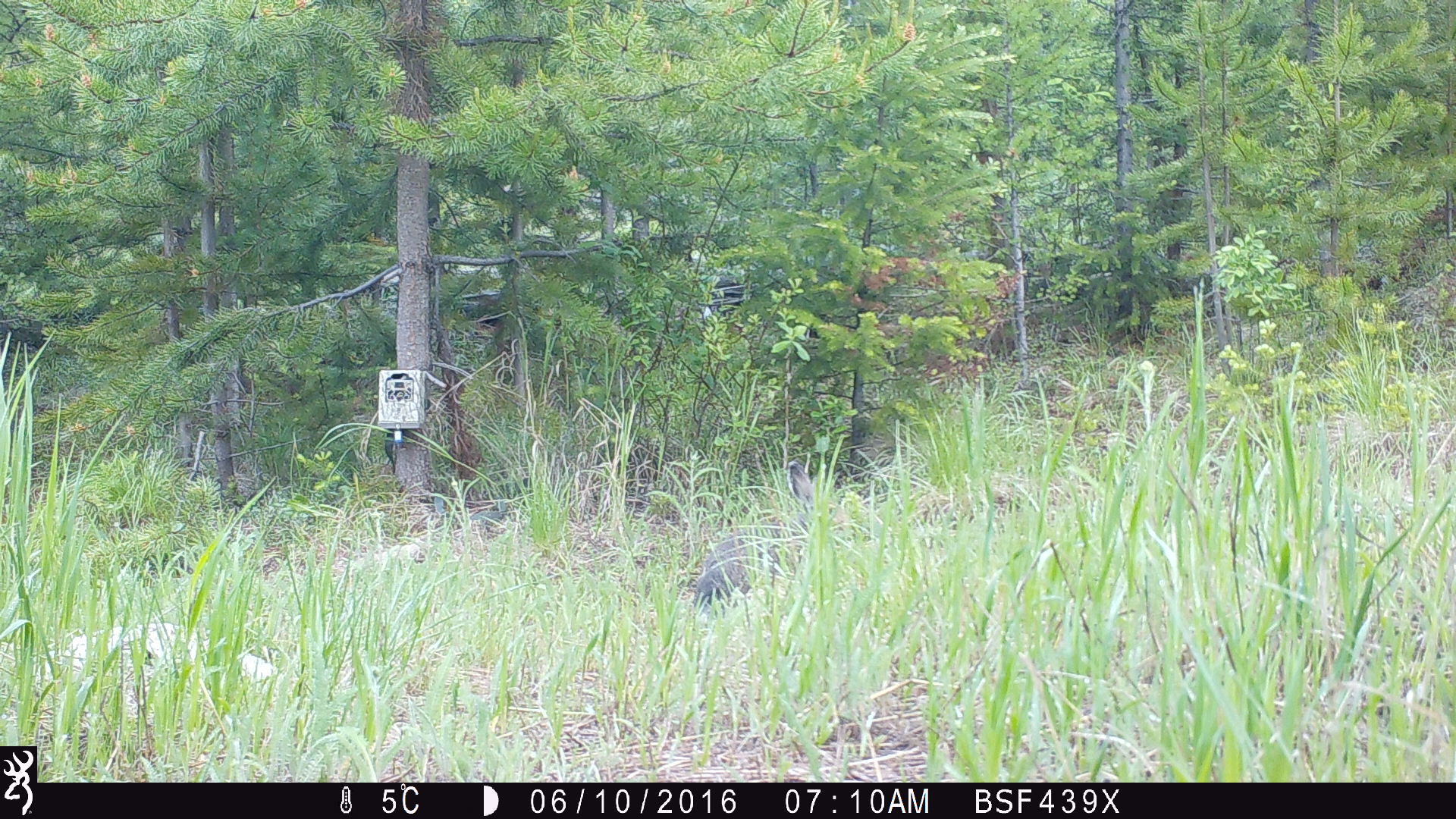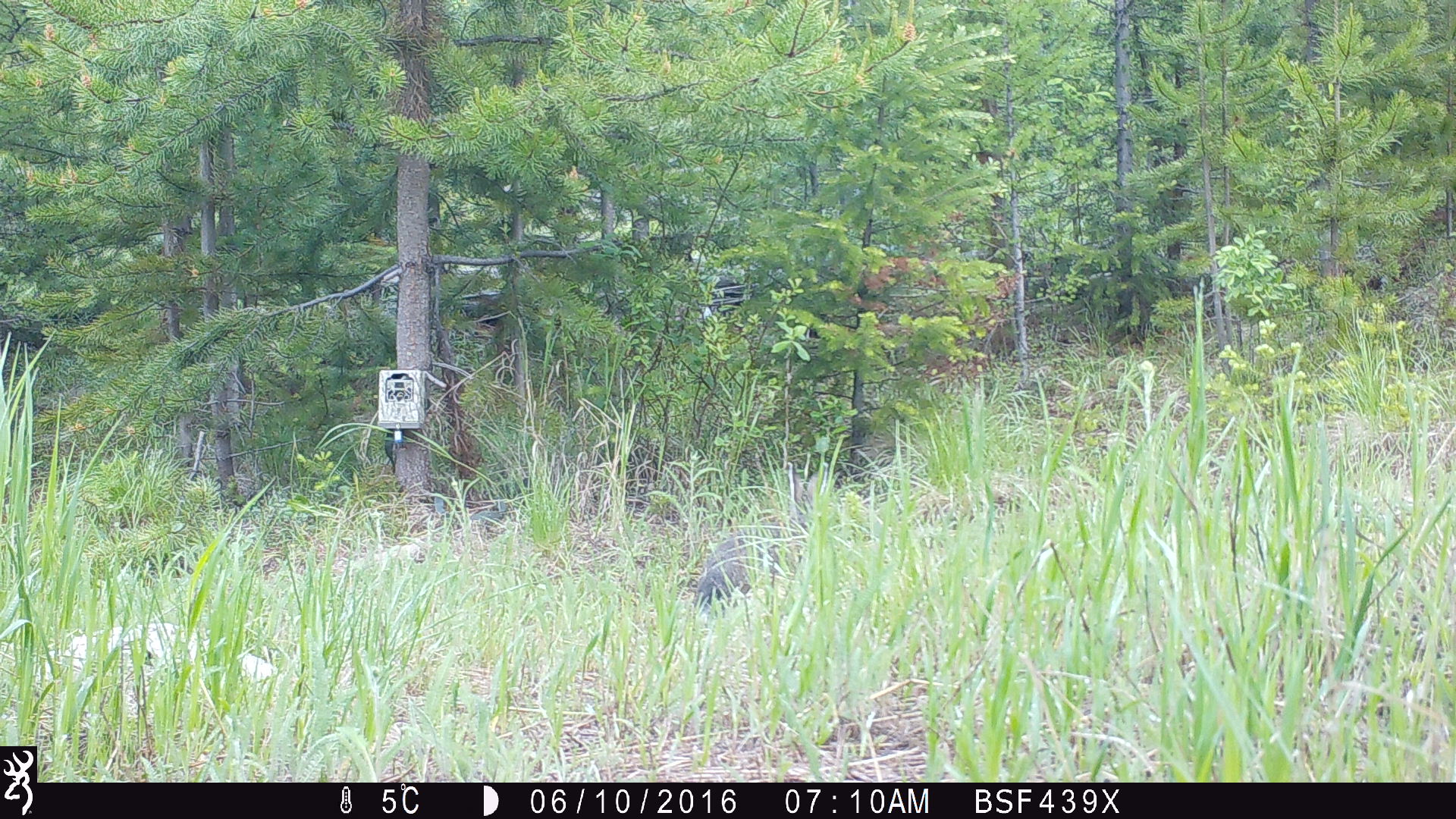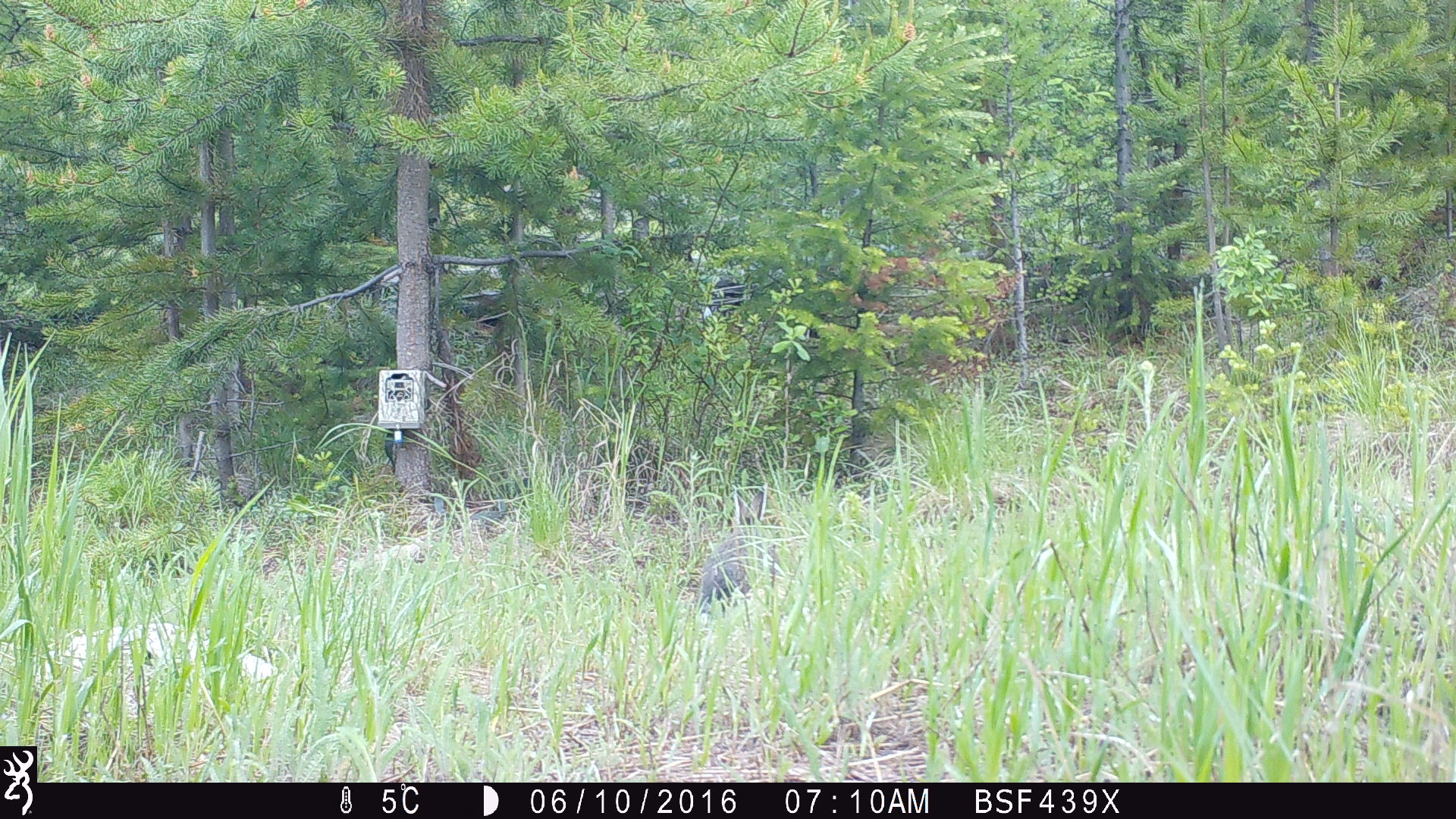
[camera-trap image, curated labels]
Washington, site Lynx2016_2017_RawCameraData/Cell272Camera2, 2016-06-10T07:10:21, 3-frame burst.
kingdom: Animalia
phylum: Chordata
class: Mammalia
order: Lagomorpha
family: Leporidae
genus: Lepus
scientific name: Lepus americanus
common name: snowshoe hare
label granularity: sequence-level